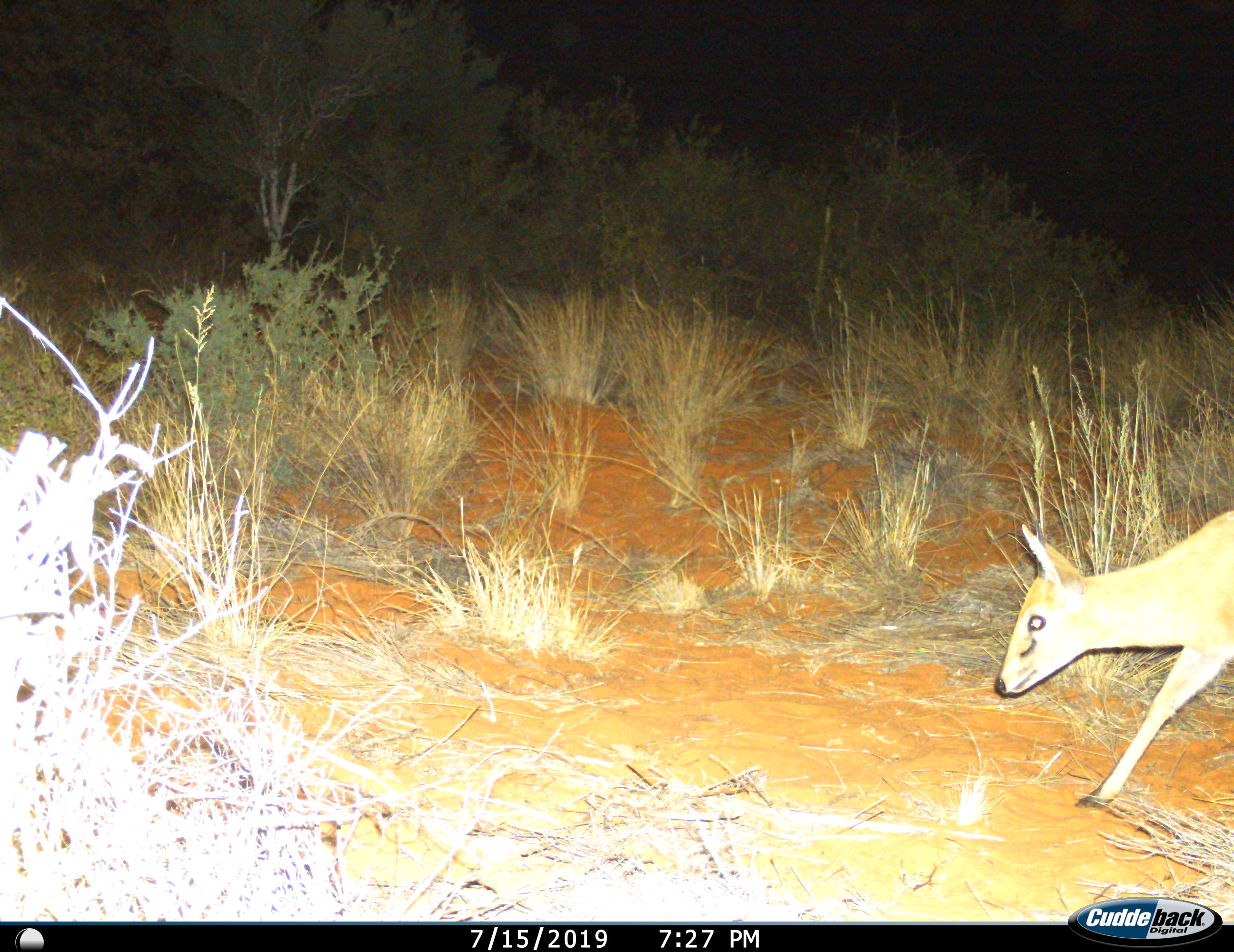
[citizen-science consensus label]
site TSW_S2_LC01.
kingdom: Animalia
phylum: Chordata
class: Mammalia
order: Artiodactyla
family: Bovidae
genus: Sylvicapra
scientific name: Sylvicapra grimmia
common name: common duiker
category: duikercommongrey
Duikercommongrey (common duiker) (Sylvicapra grimmia), count 1. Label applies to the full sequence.